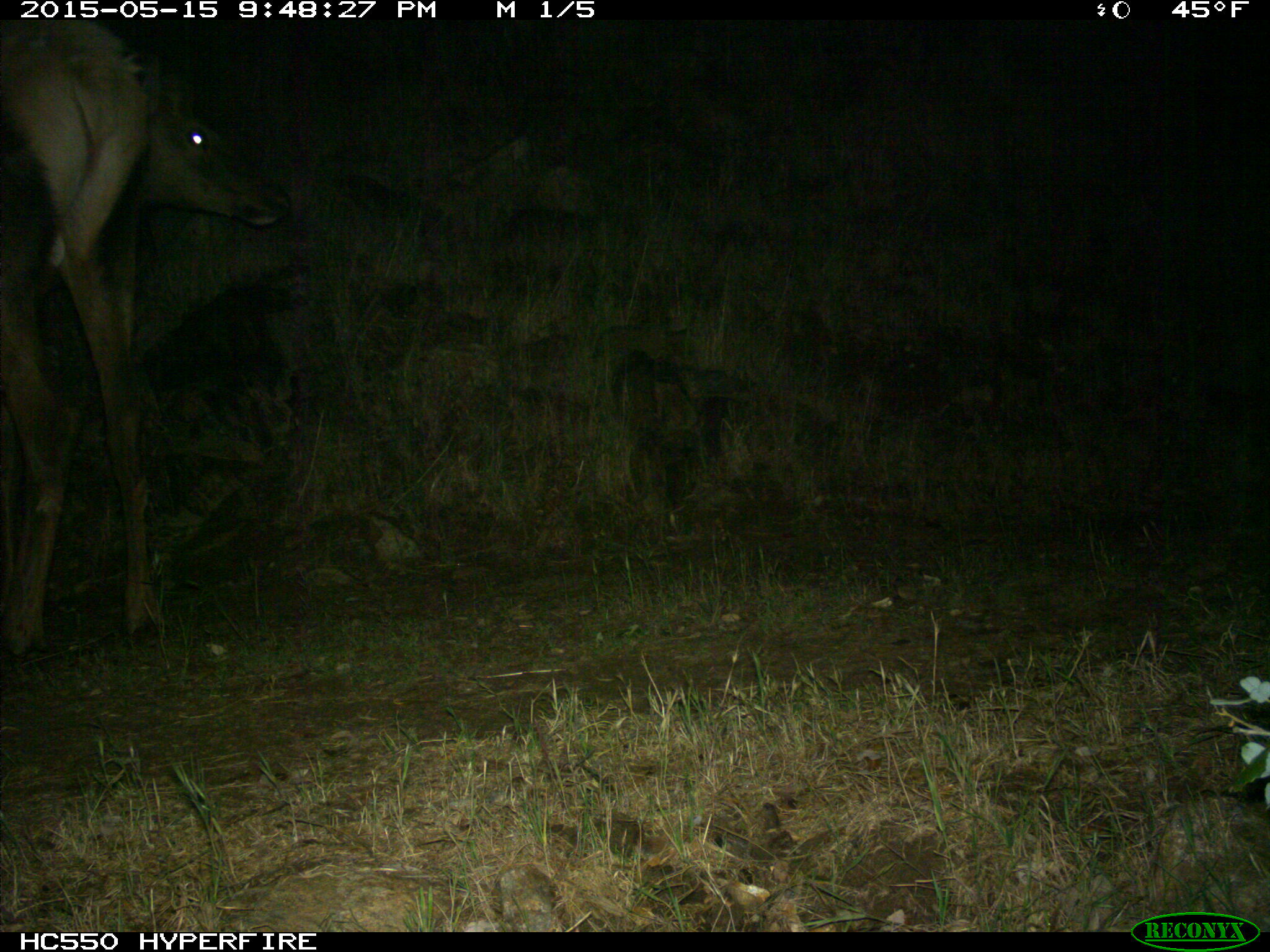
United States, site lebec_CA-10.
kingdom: Animalia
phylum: Chordata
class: Mammalia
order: Artiodactyla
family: Cervidae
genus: Cervus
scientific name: Cervus canadensis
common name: elk